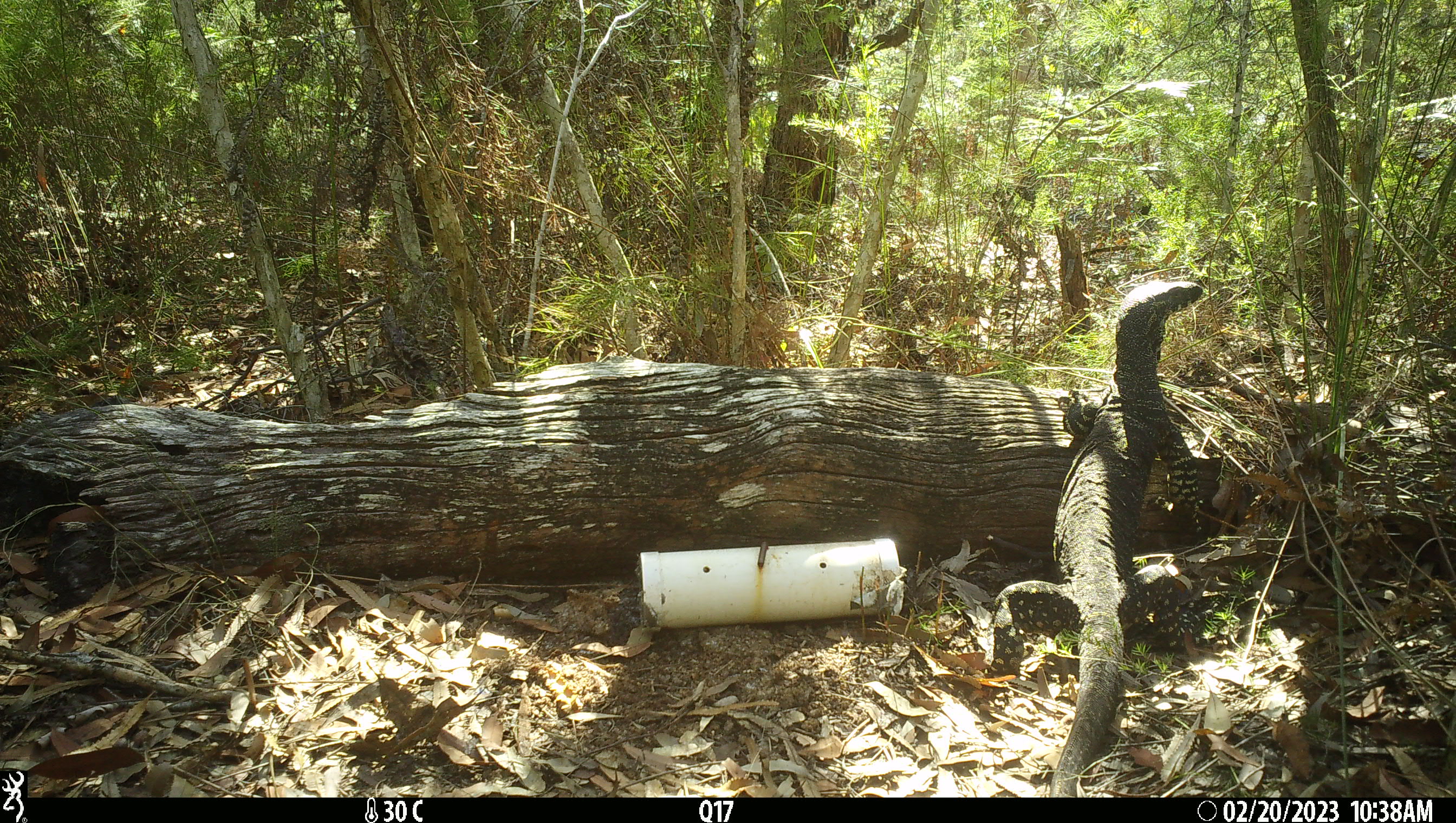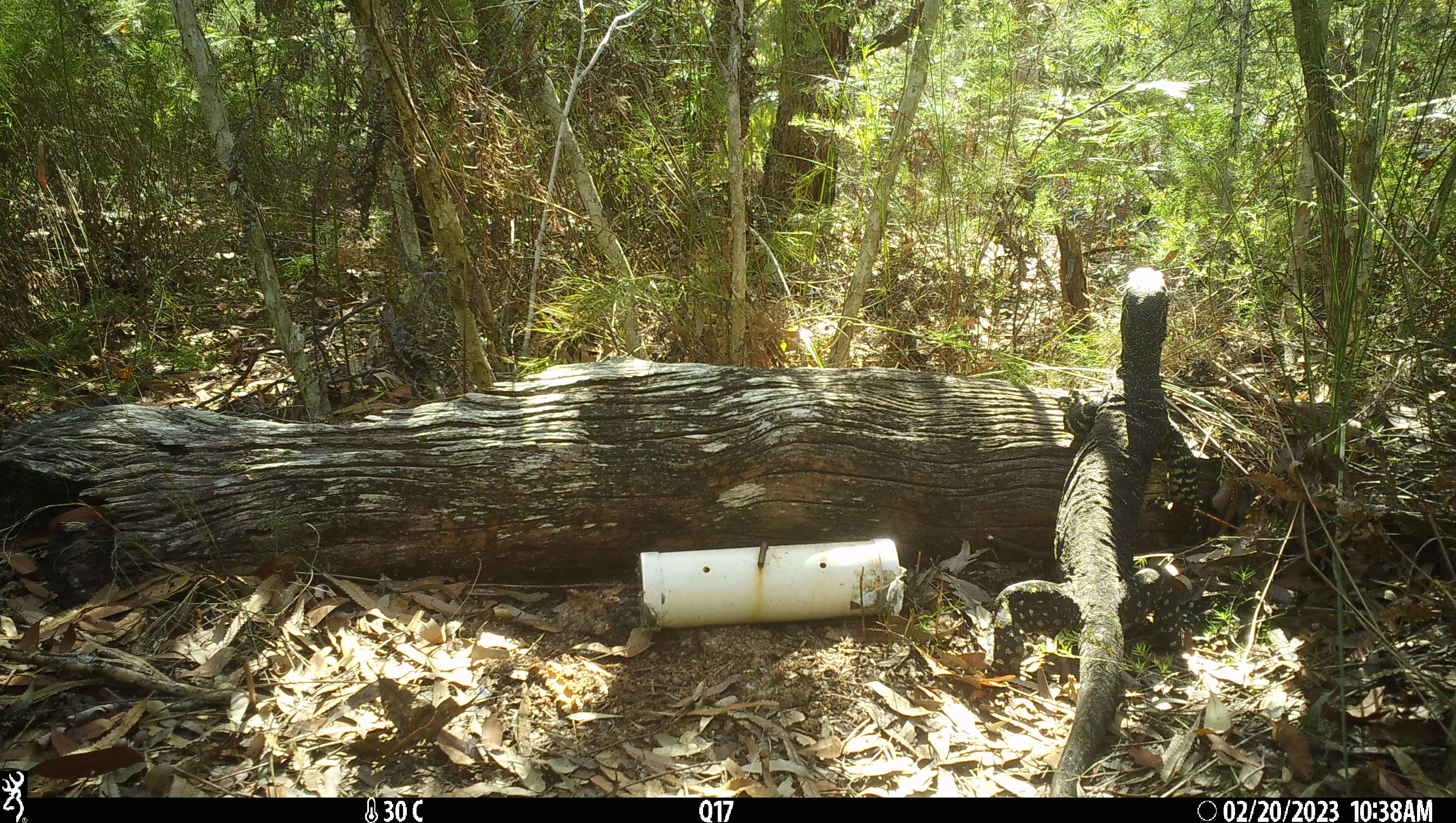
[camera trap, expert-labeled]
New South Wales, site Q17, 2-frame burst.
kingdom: Animalia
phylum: Chordata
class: Reptilia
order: Squamata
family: Varanidae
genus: Varanus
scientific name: Varanus varius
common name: lace monitor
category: goanna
Goanna (lace monitor) (Varanus varius).